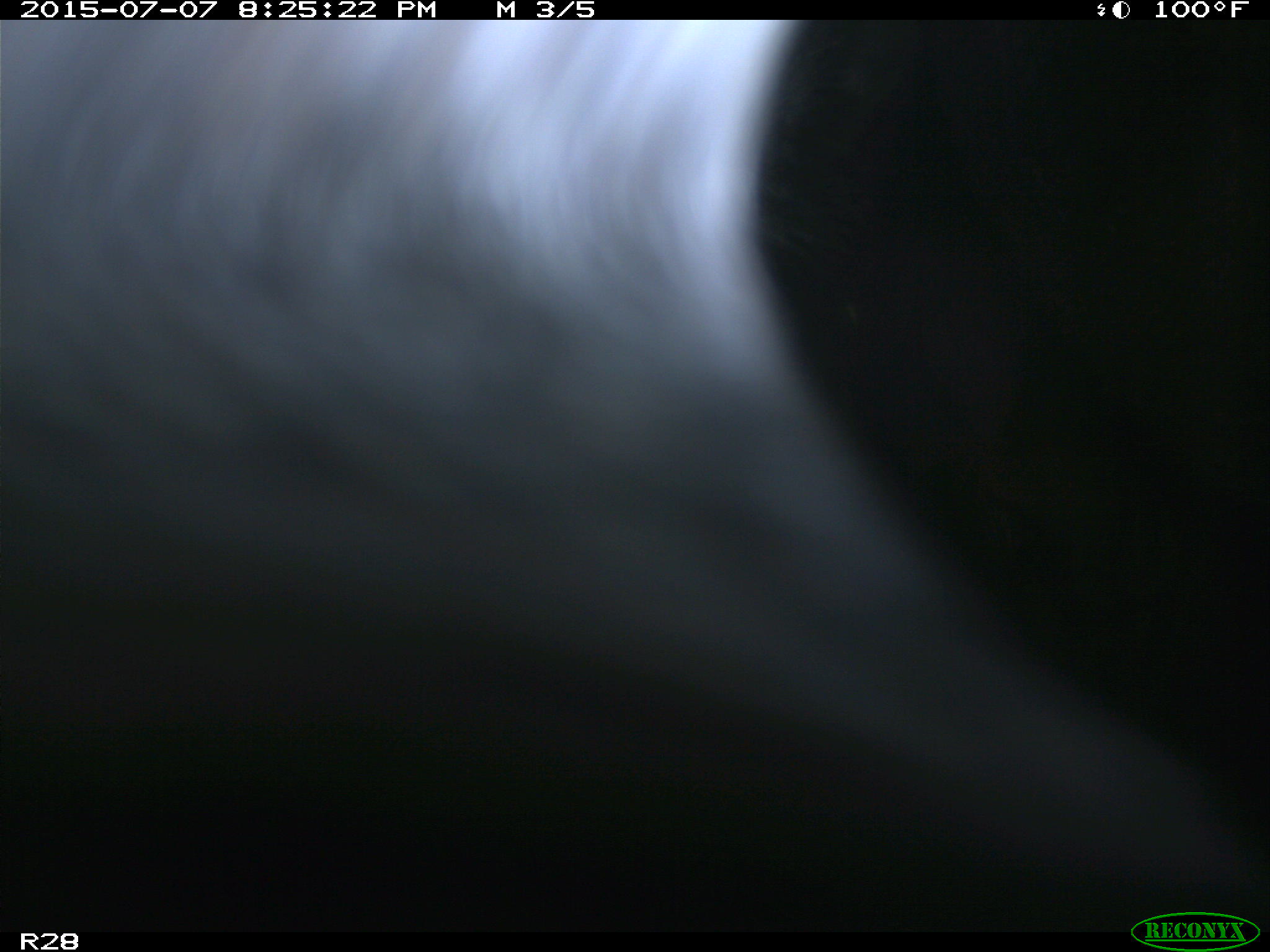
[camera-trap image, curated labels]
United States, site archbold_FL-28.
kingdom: Animalia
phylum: Chordata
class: Mammalia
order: Artiodactyla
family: Bovidae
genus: Bos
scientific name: Bos taurus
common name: domestic cow